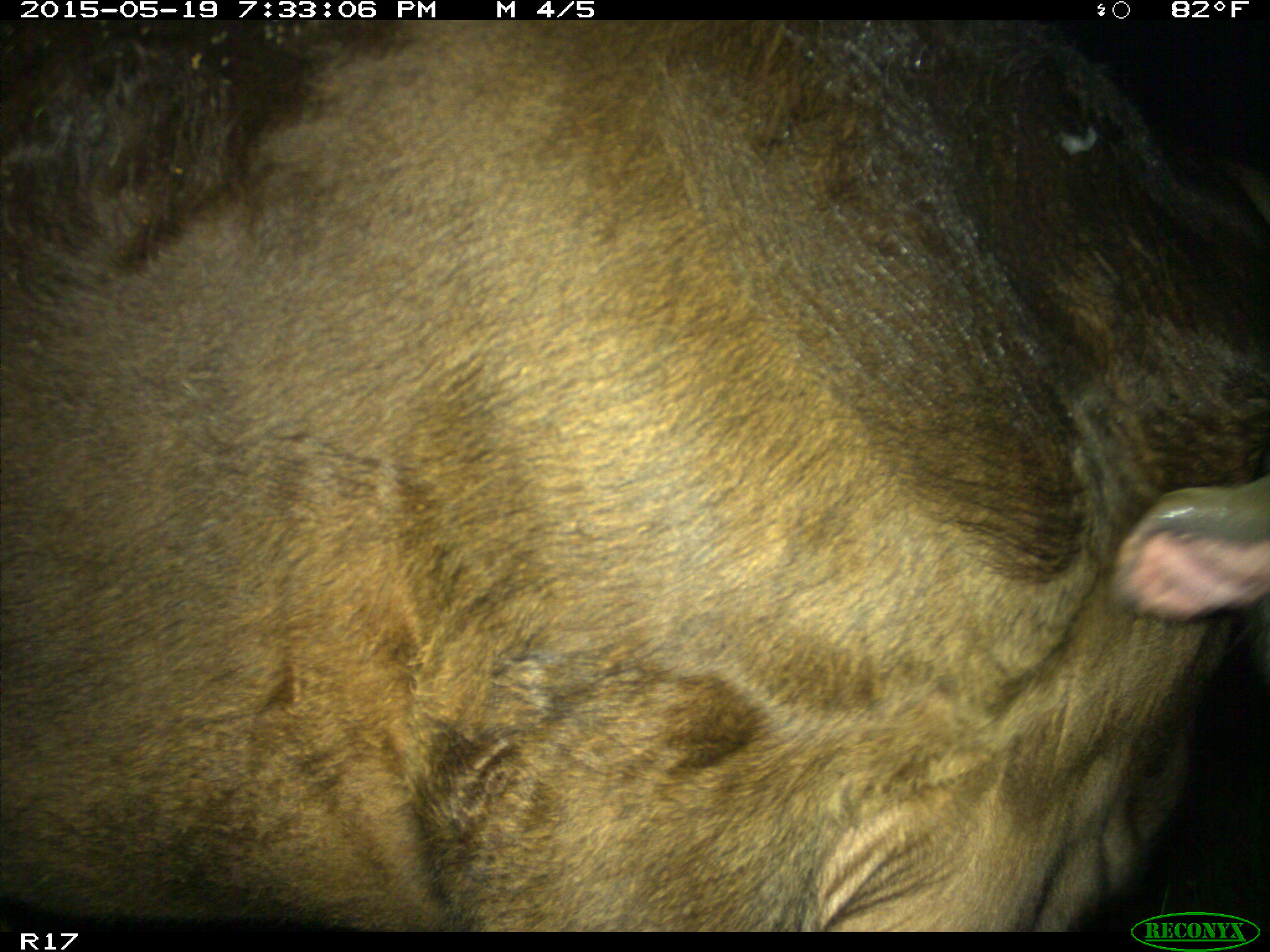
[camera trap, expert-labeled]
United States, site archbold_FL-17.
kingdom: Animalia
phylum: Chordata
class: Mammalia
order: Artiodactyla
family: Bovidae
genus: Bos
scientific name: Bos taurus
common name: domestic cow